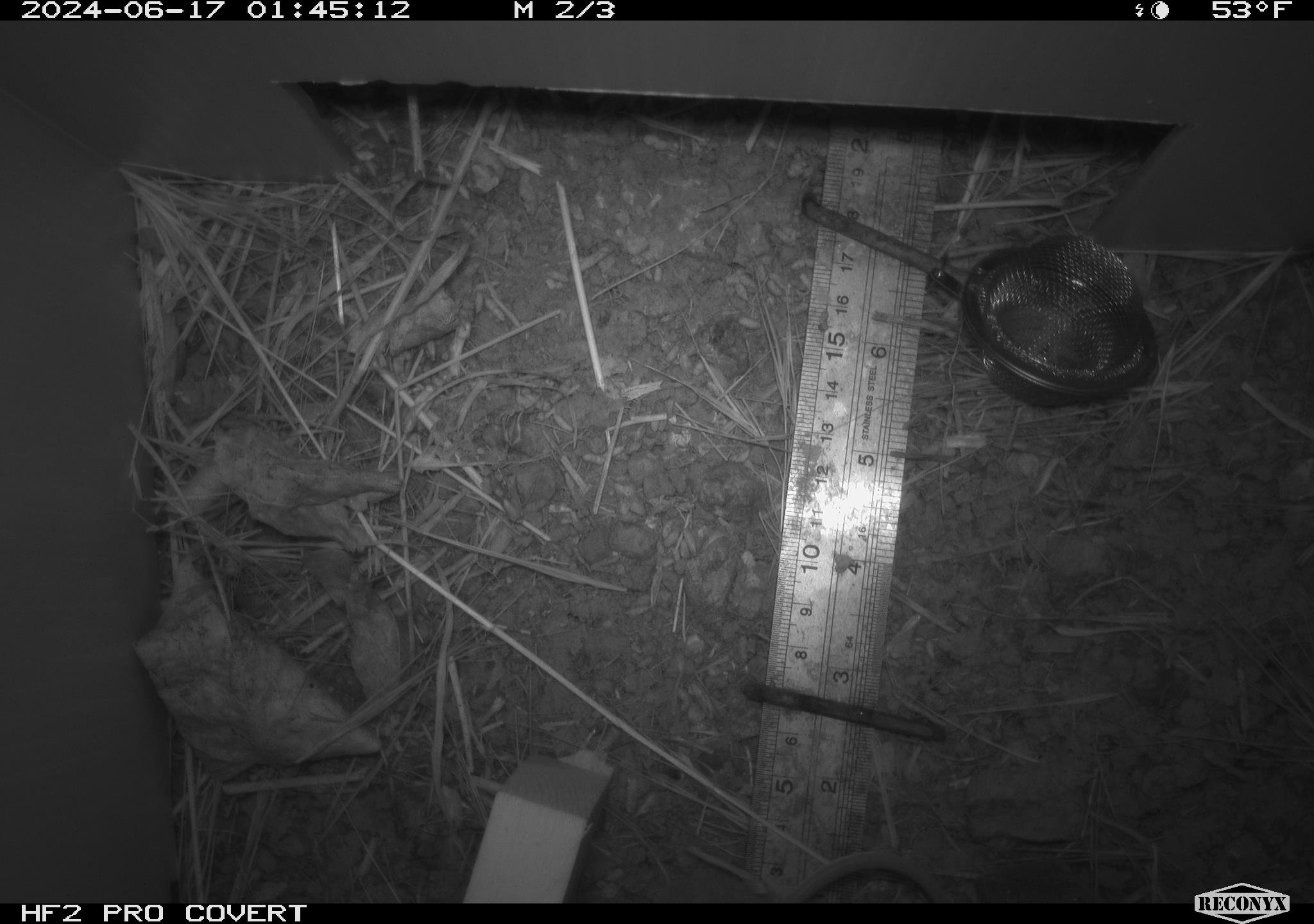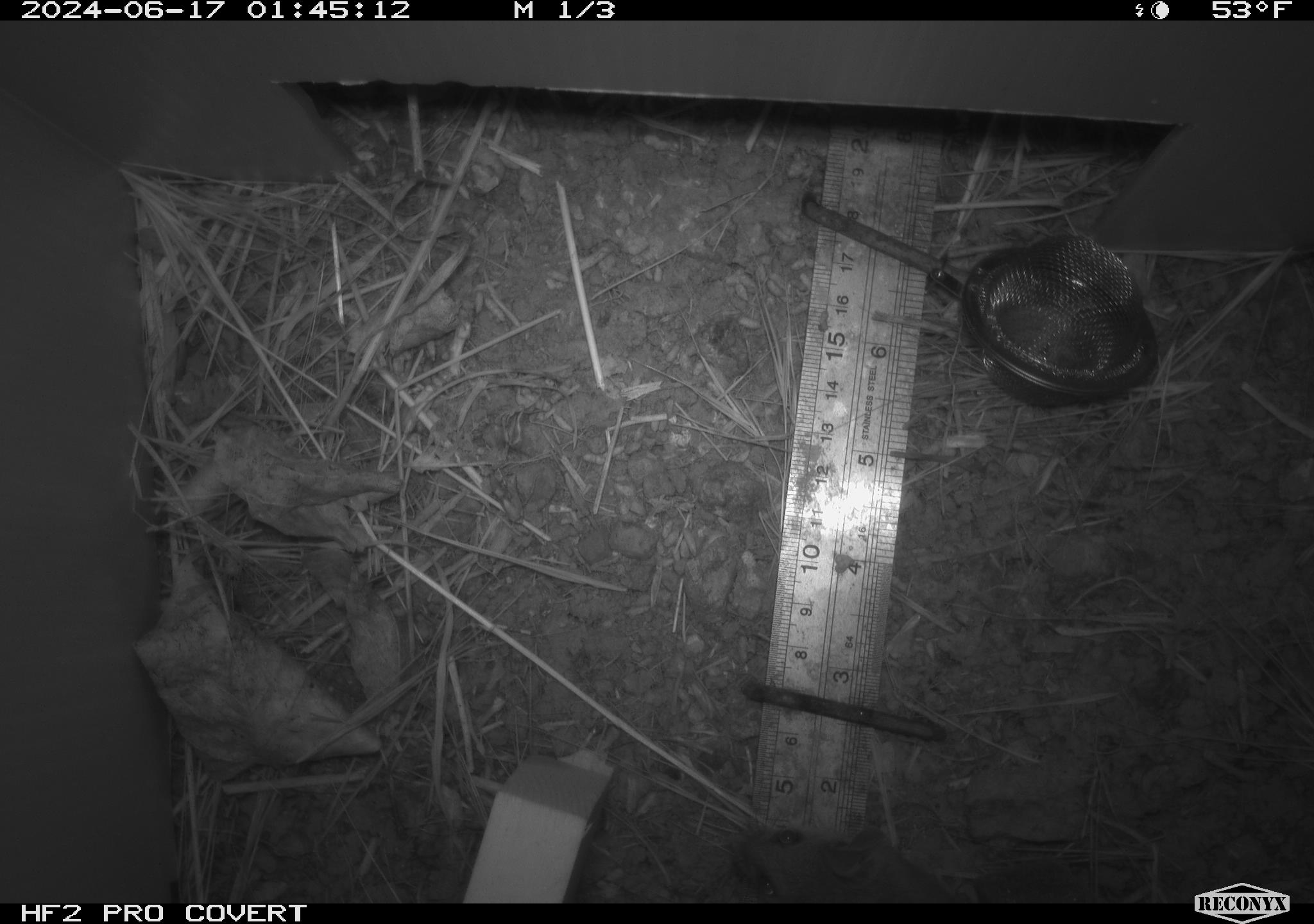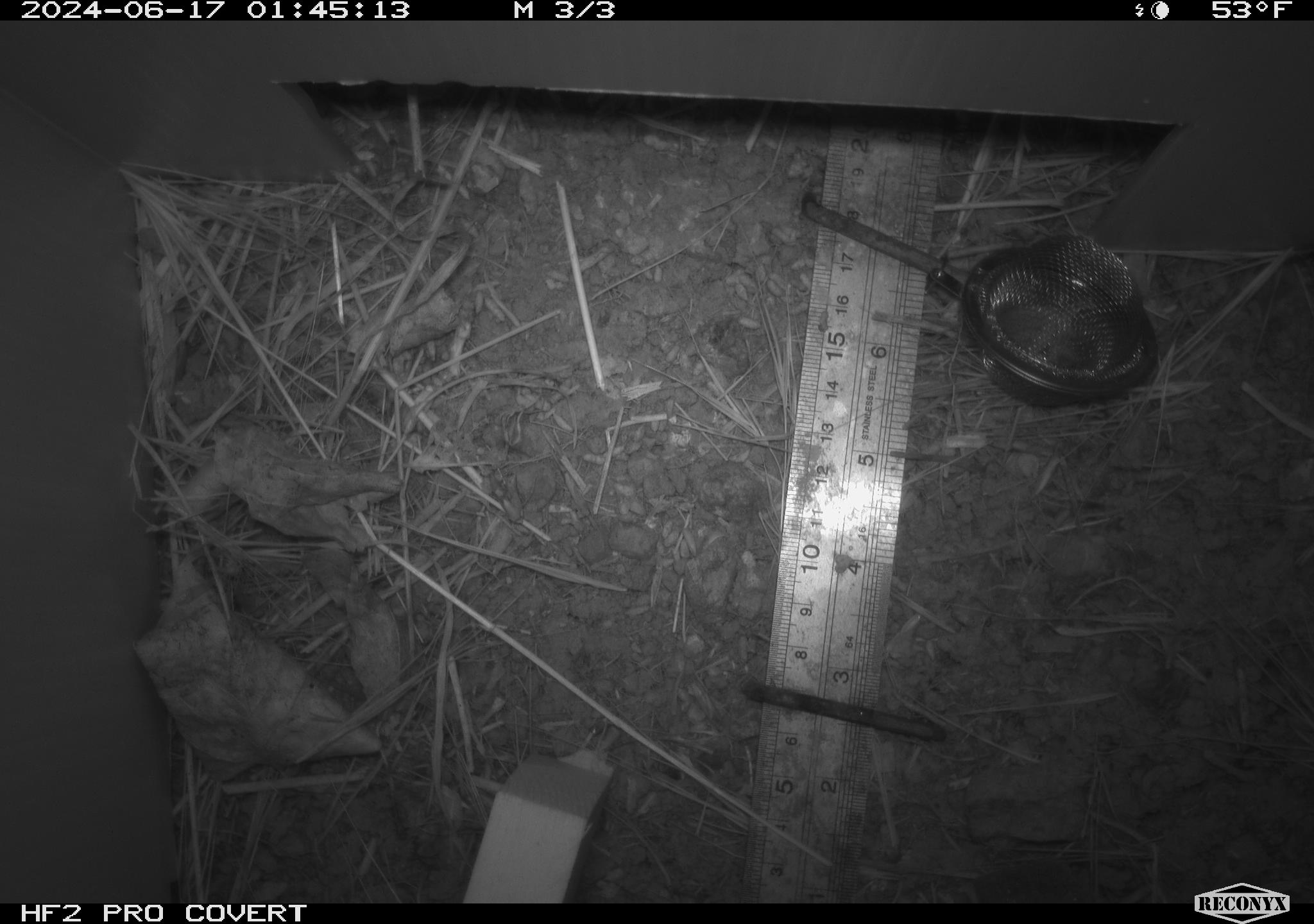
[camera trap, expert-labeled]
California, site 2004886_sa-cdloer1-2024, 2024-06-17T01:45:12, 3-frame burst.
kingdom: Animalia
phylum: Chordata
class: Mammalia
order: Rodentia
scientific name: Rodentia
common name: mouse species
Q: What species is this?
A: Mouse species (Rodentia).